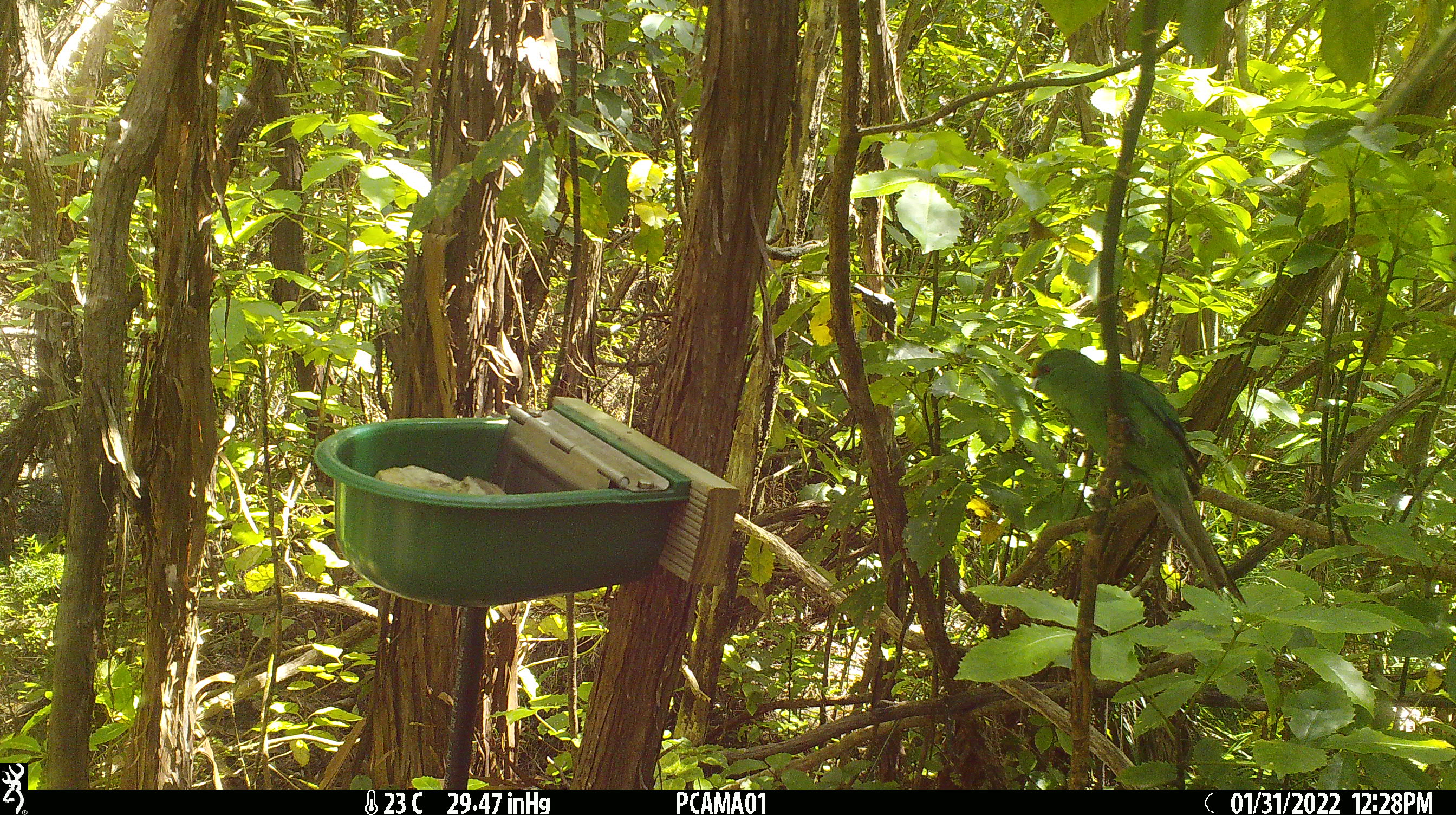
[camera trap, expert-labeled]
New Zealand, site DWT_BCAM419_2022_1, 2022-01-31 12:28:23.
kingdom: Animalia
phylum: Chordata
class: Aves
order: Psittaciformes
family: Psittaculidae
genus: Cyanoramphus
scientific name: Cyanoramphus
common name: parakeet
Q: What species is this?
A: Parakeet (Cyanoramphus).